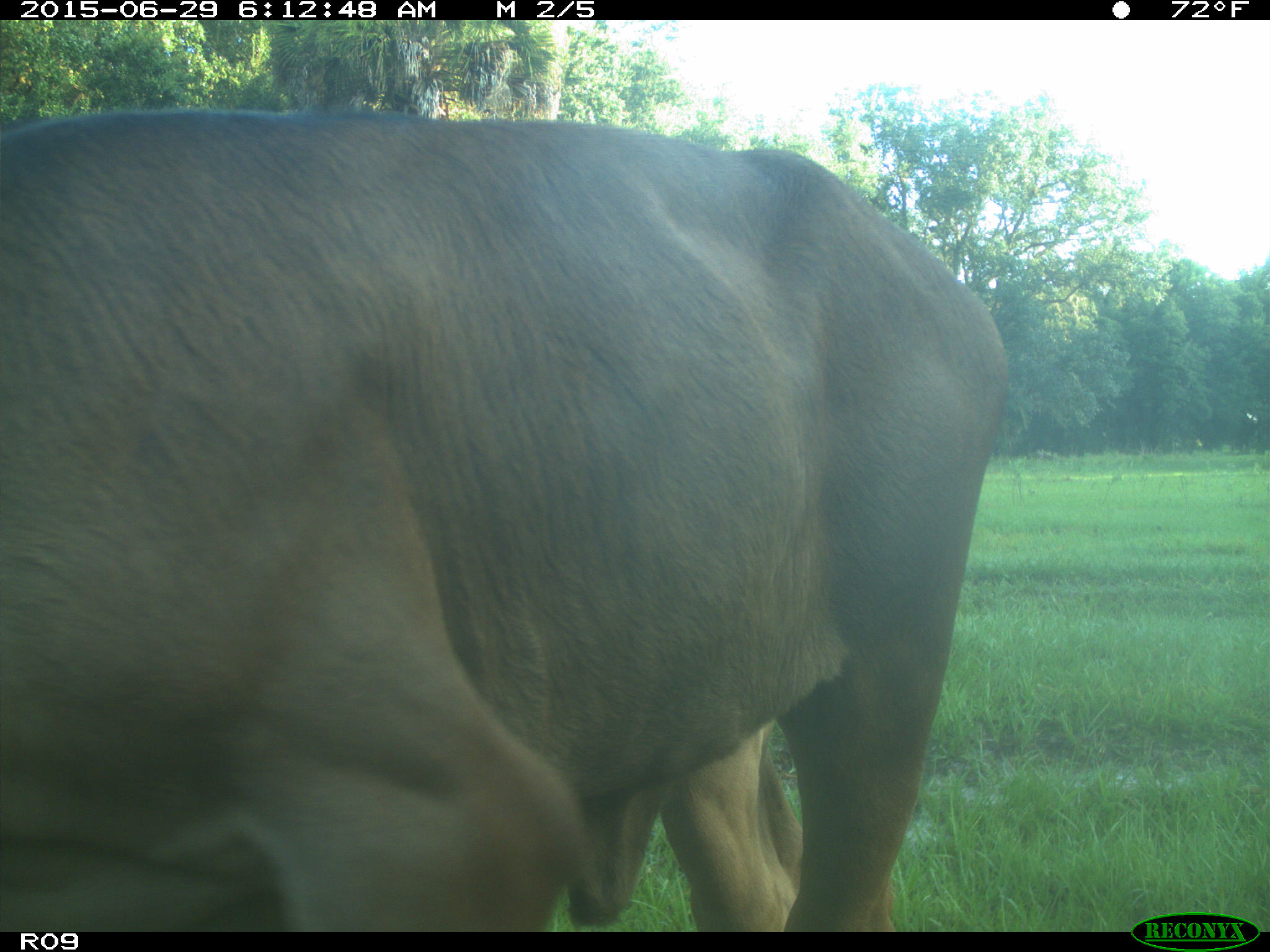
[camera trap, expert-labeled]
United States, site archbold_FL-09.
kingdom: Animalia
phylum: Chordata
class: Mammalia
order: Artiodactyla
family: Bovidae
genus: Bos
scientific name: Bos taurus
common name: domestic cow